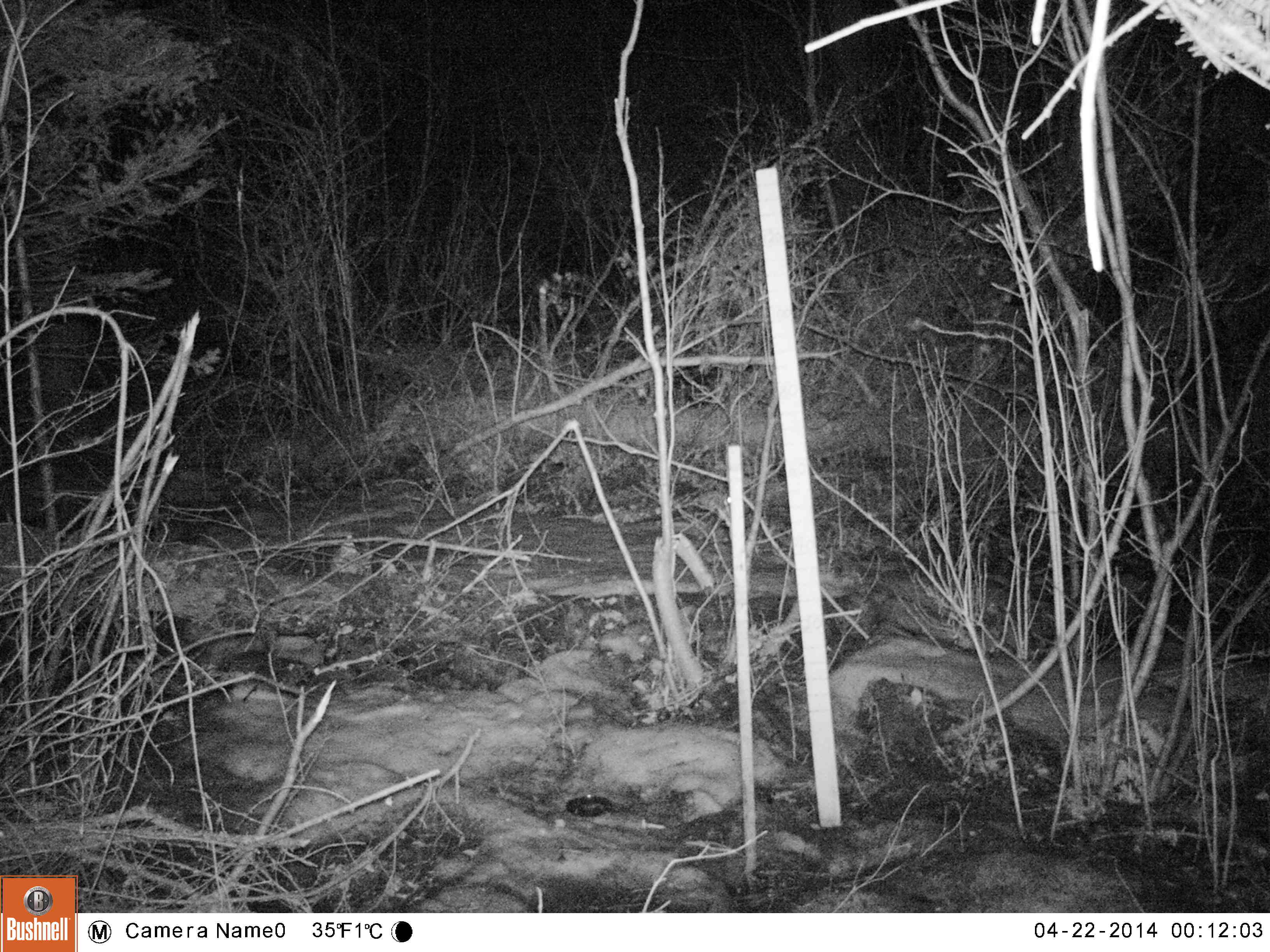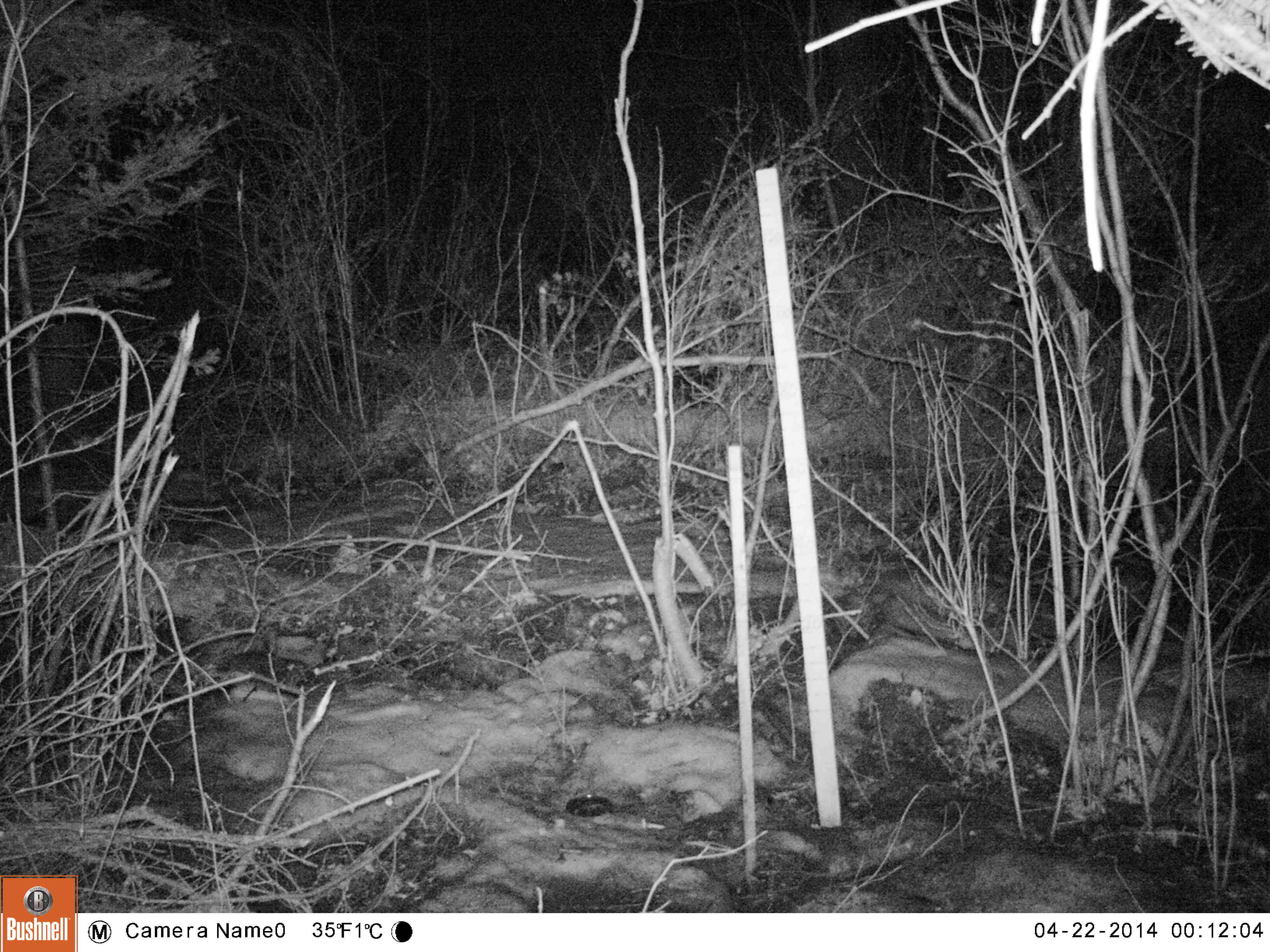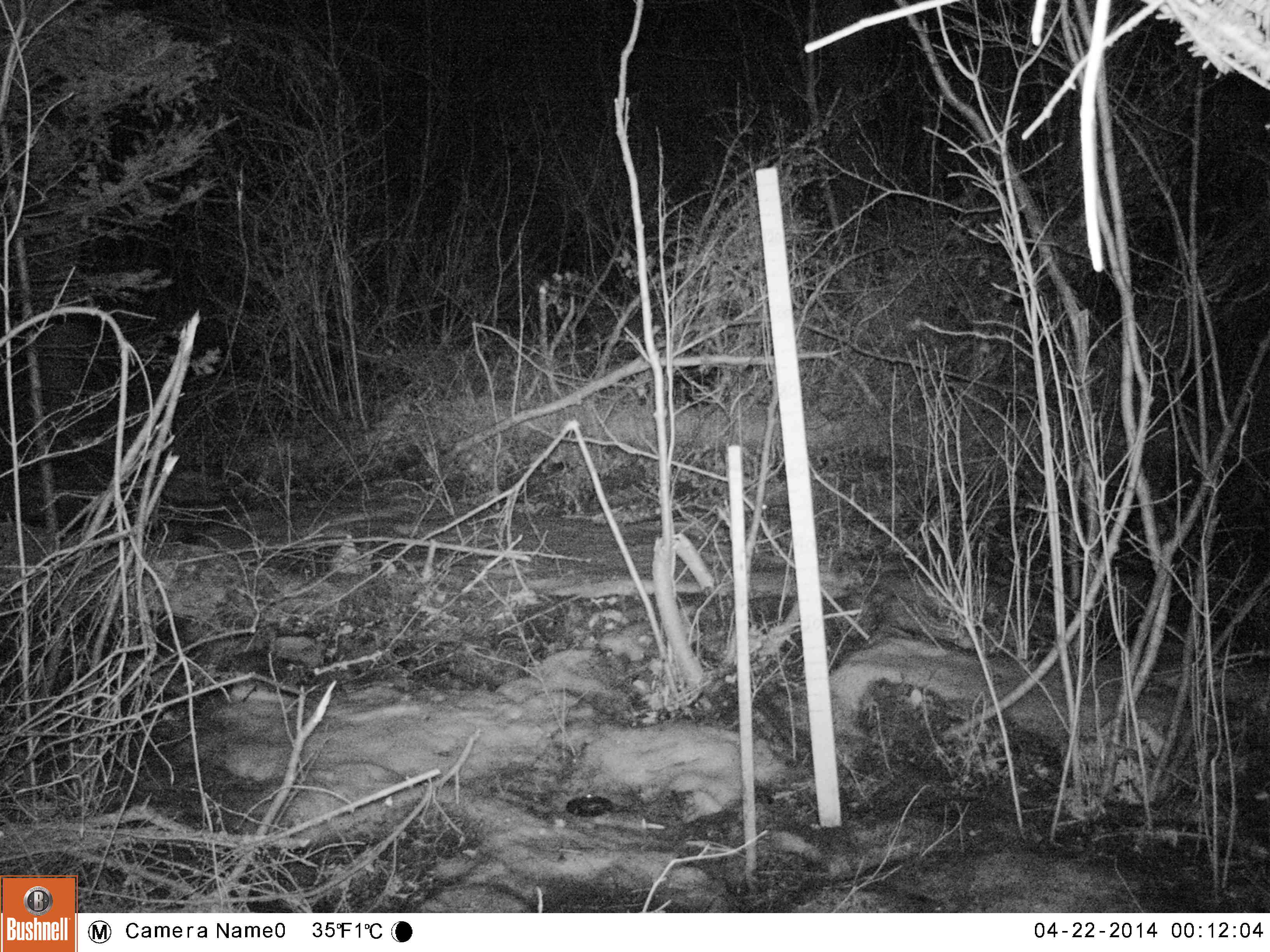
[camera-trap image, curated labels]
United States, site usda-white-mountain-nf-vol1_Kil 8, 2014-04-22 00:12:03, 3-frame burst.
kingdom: Animalia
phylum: Chordata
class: Mammalia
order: Lagomorpha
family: Leporidae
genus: Lepus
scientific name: Lepus americanus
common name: snowshoe hare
Snowshoe hare (Lepus americanus).